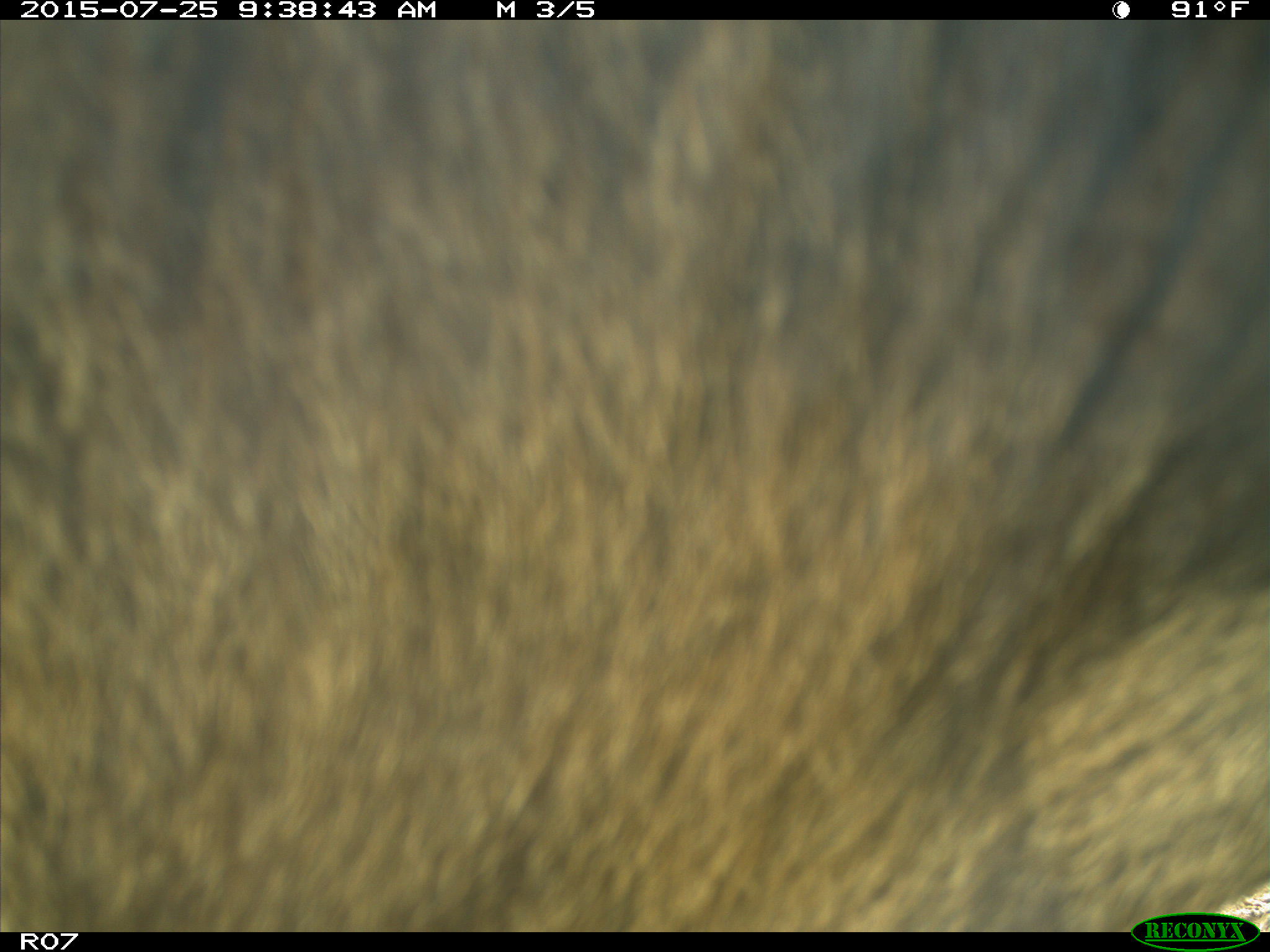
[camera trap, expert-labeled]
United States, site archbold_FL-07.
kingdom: Animalia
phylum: Chordata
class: Mammalia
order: Artiodactyla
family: Bovidae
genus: Bos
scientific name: Bos taurus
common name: domestic cow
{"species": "Bos taurus (domestic cow)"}